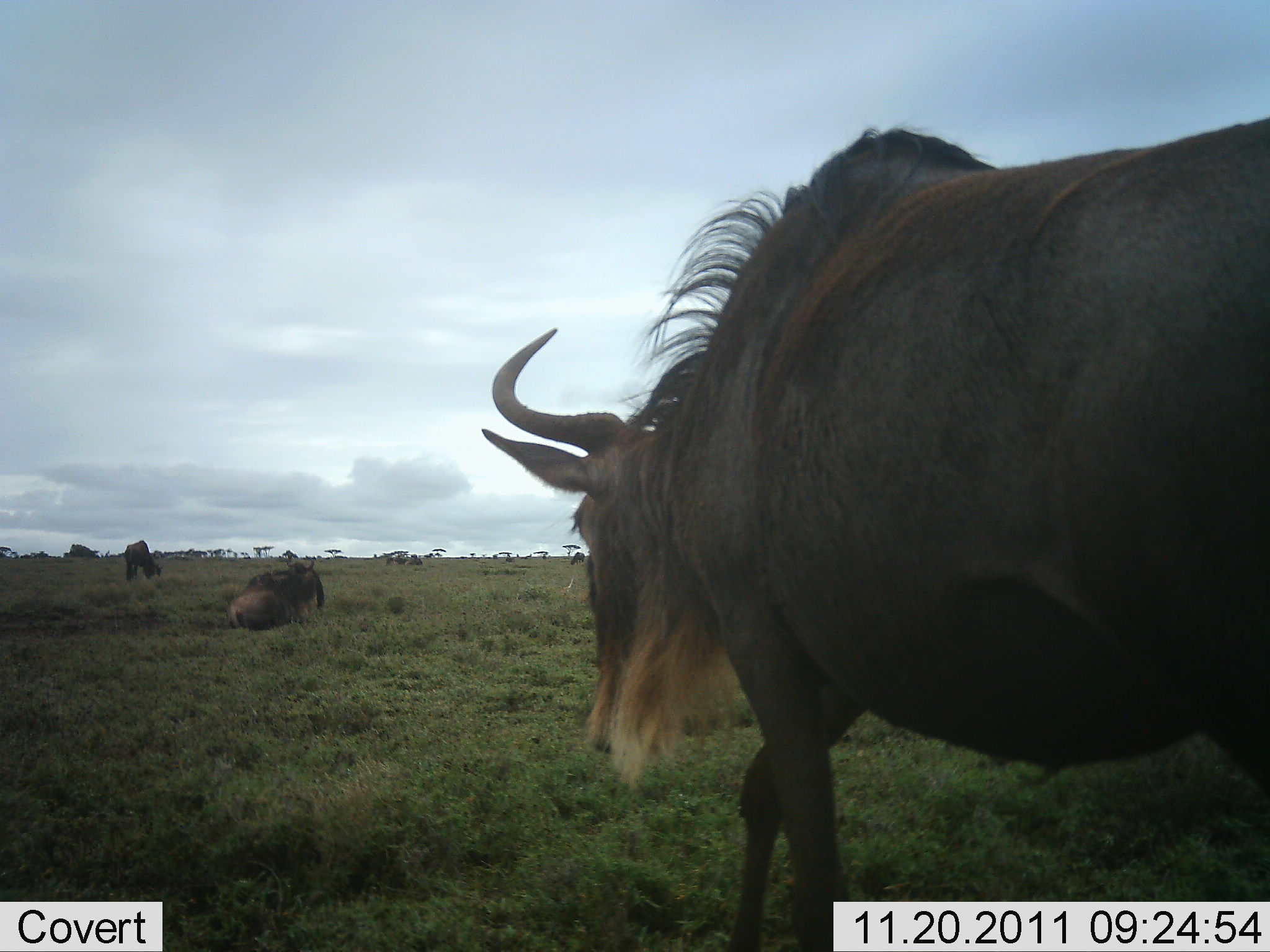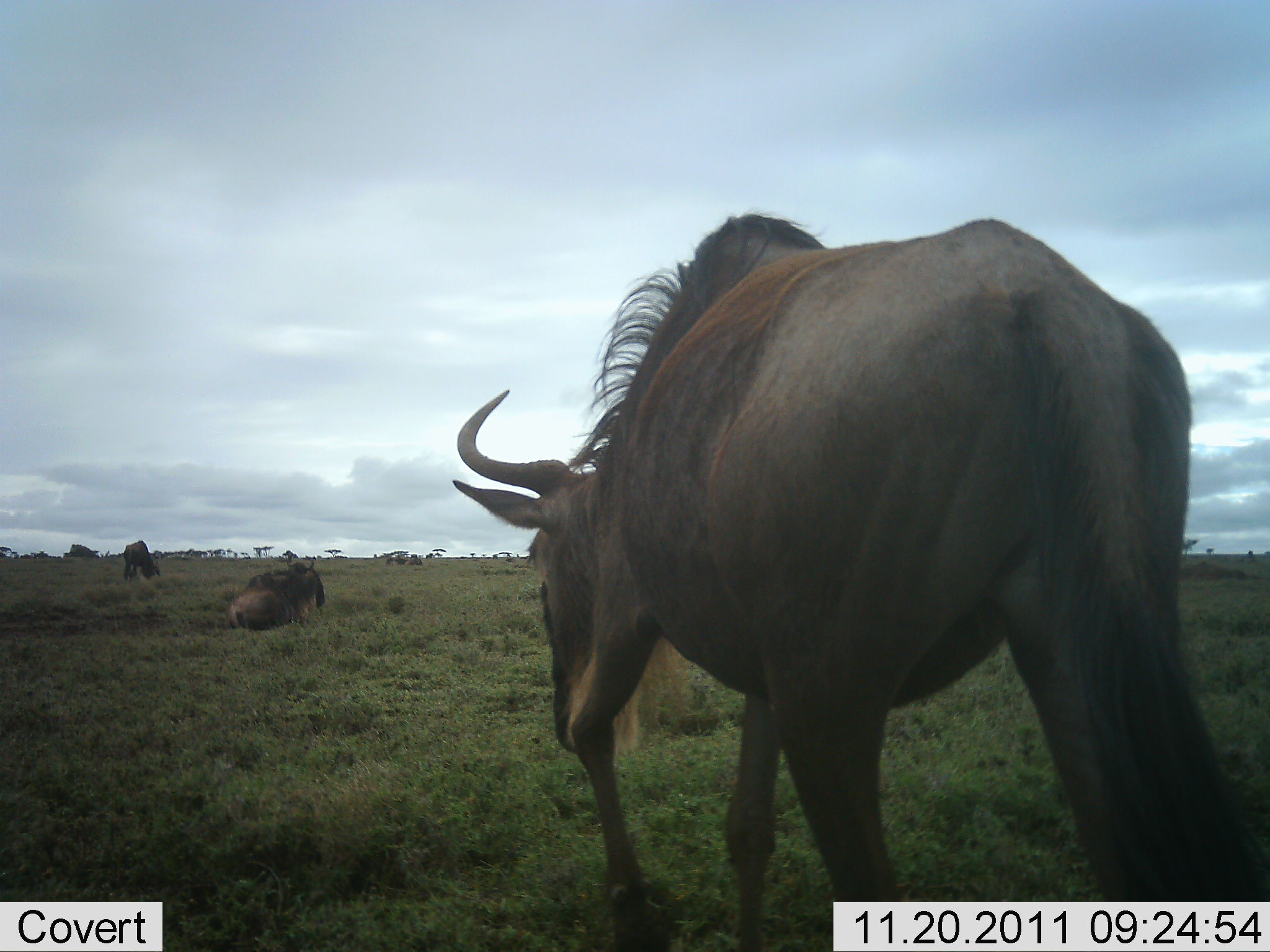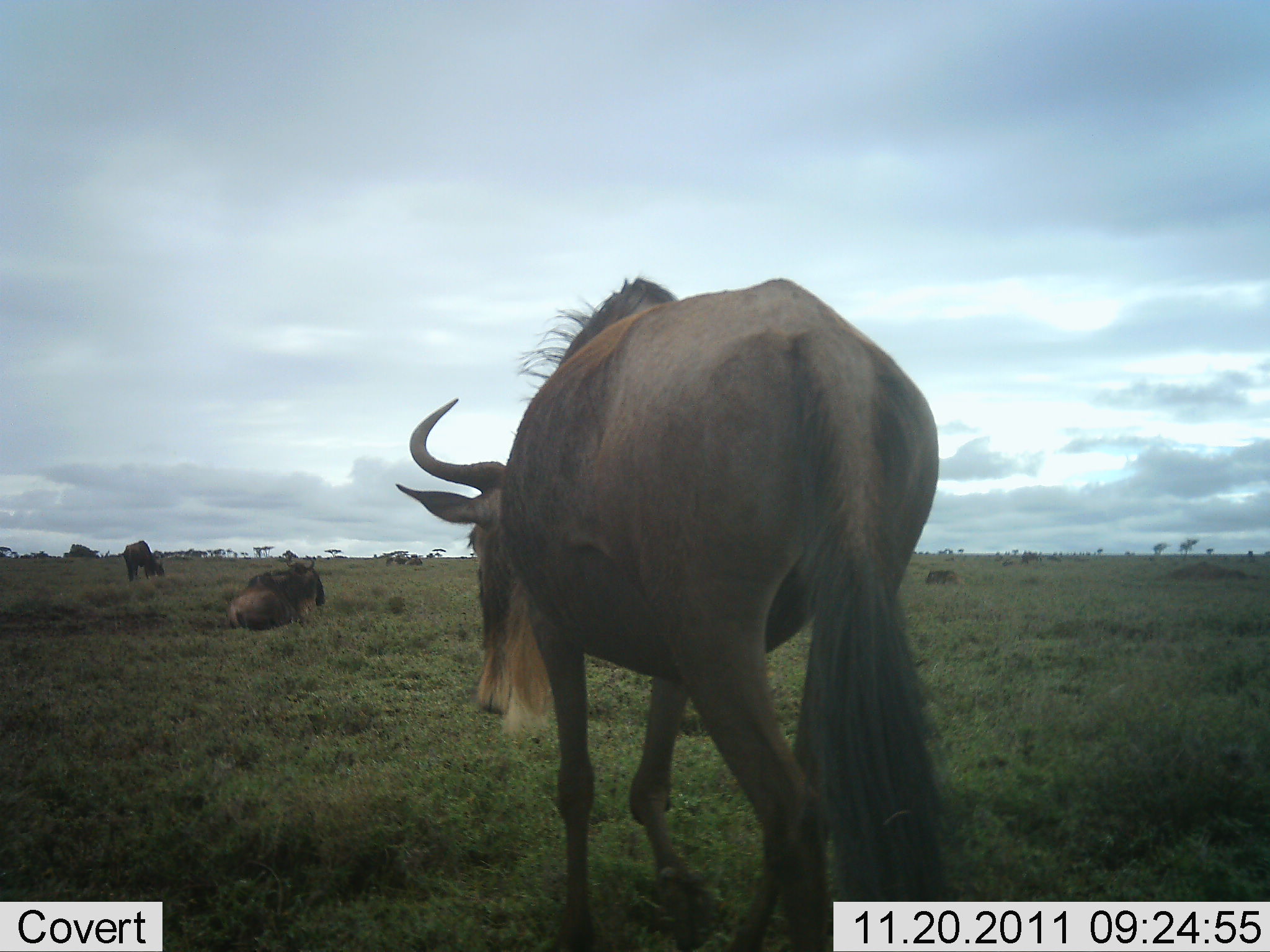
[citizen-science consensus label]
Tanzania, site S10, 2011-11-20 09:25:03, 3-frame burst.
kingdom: Animalia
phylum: Chordata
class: Mammalia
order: Artiodactyla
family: Bovidae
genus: Connochaetes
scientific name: Connochaetes taurinus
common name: blue wildebeest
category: wildebeest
Wildebeest (blue wildebeest) (Connochaetes taurinus), count 3. Behavior (volunteer vote fractions): standing 50%, resting 83%, moving 83%, interacting 0%. Young present (vote fraction): 0%. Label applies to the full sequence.